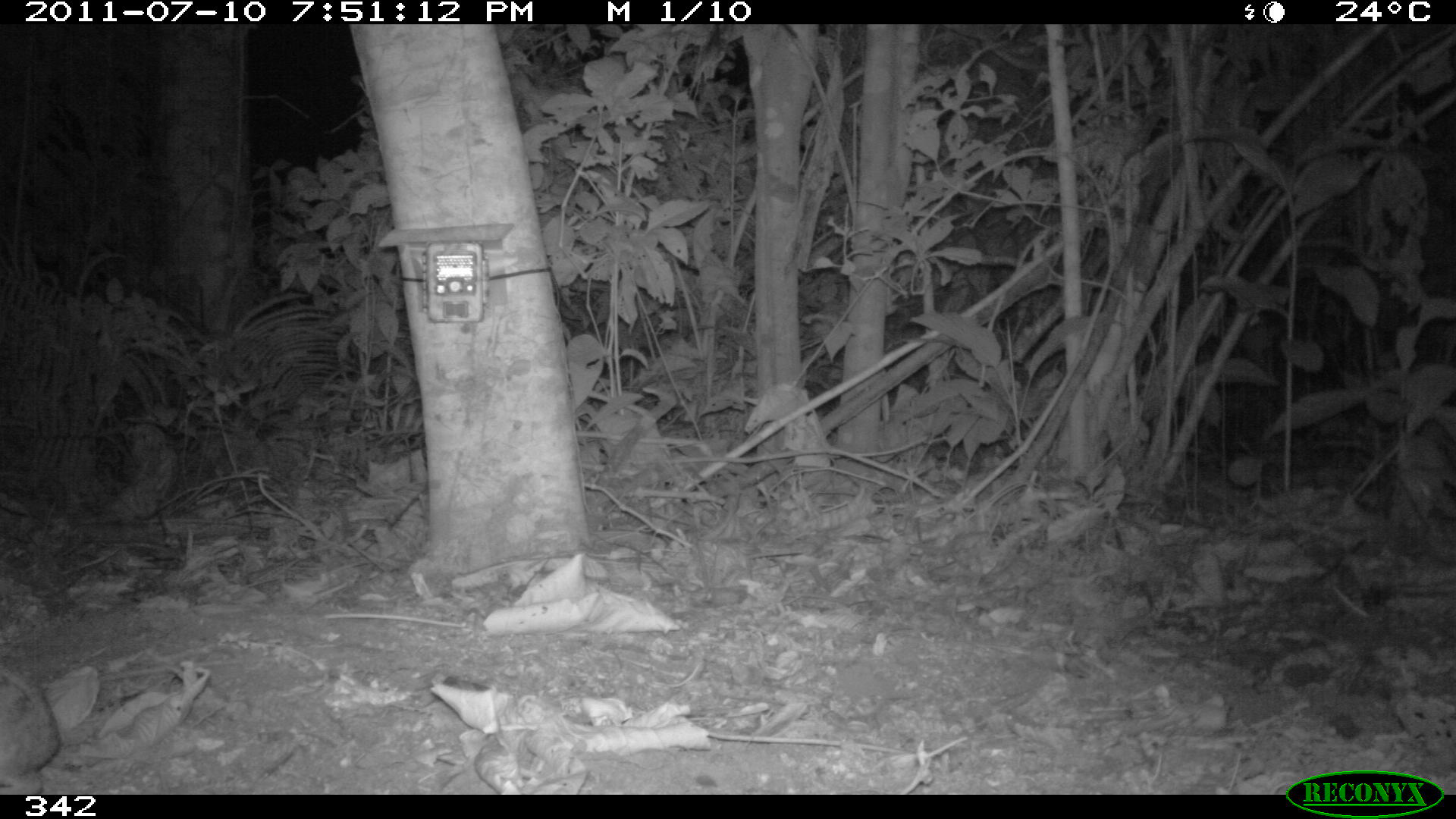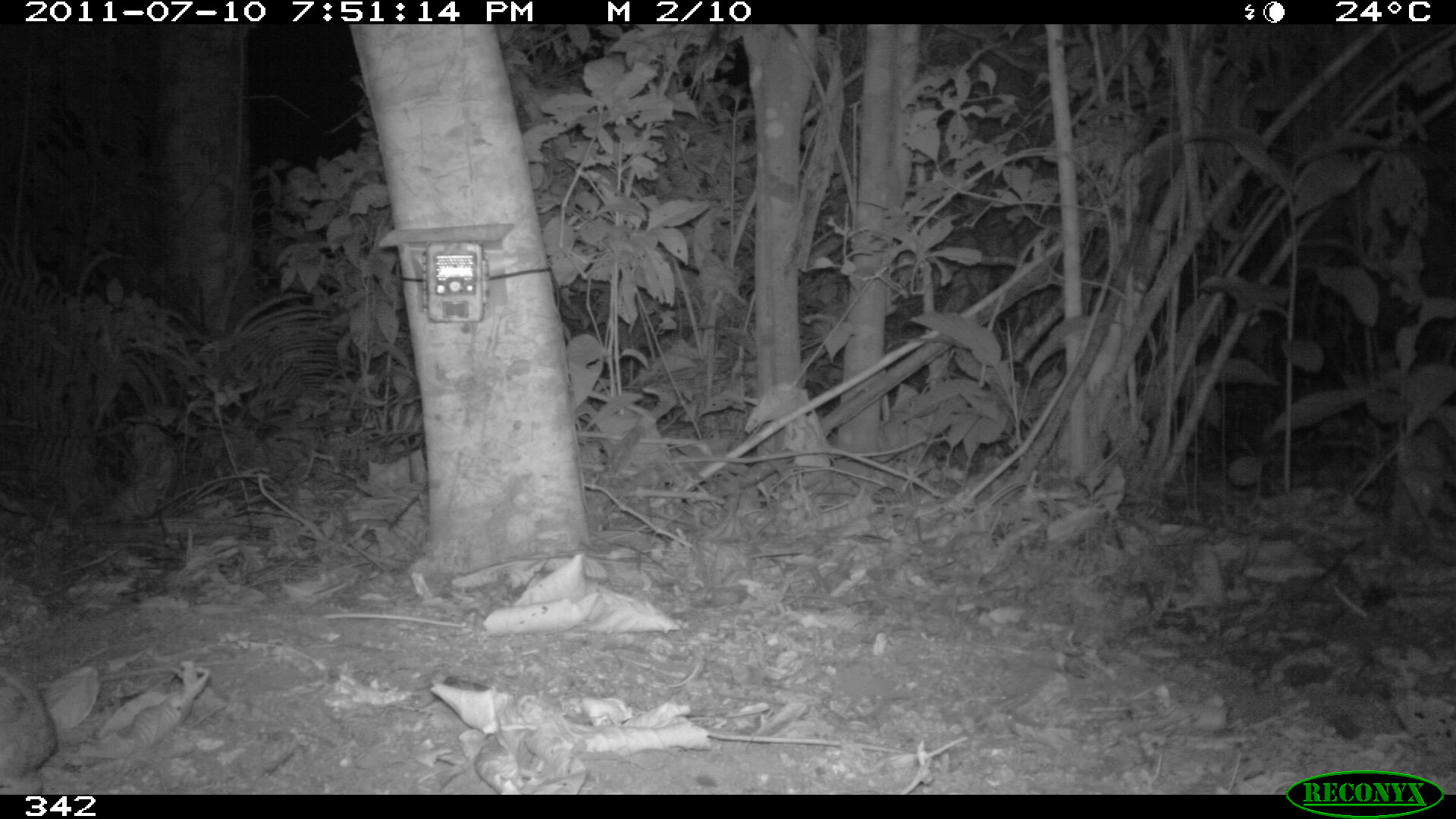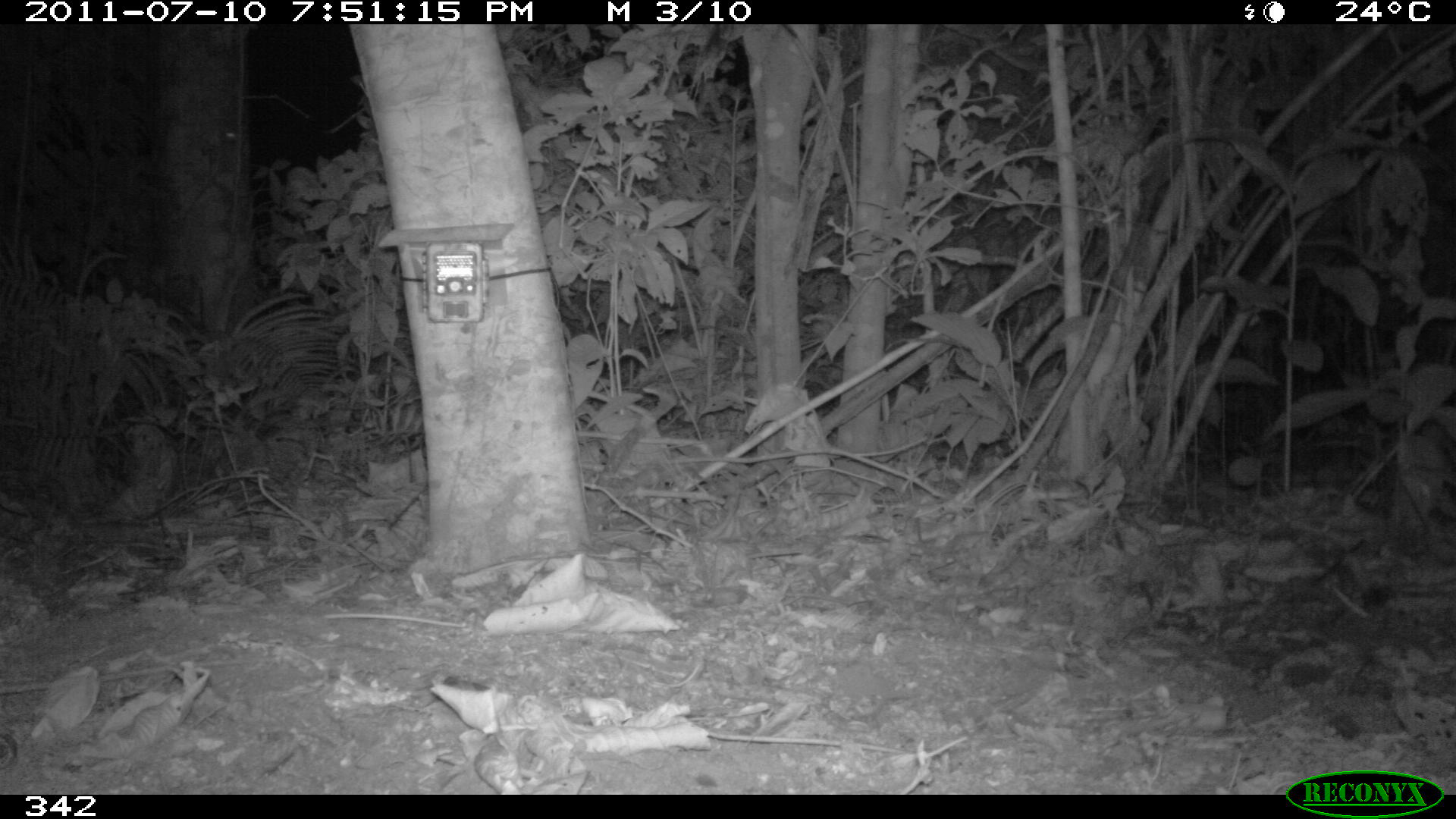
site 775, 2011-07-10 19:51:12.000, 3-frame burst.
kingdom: Animalia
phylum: Chordata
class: Mammalia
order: Lagomorpha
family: Leporidae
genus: Sylvilagus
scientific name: Sylvilagus brasiliensis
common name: tapeti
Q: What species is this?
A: Sylvilagus brasiliensis (tapeti).